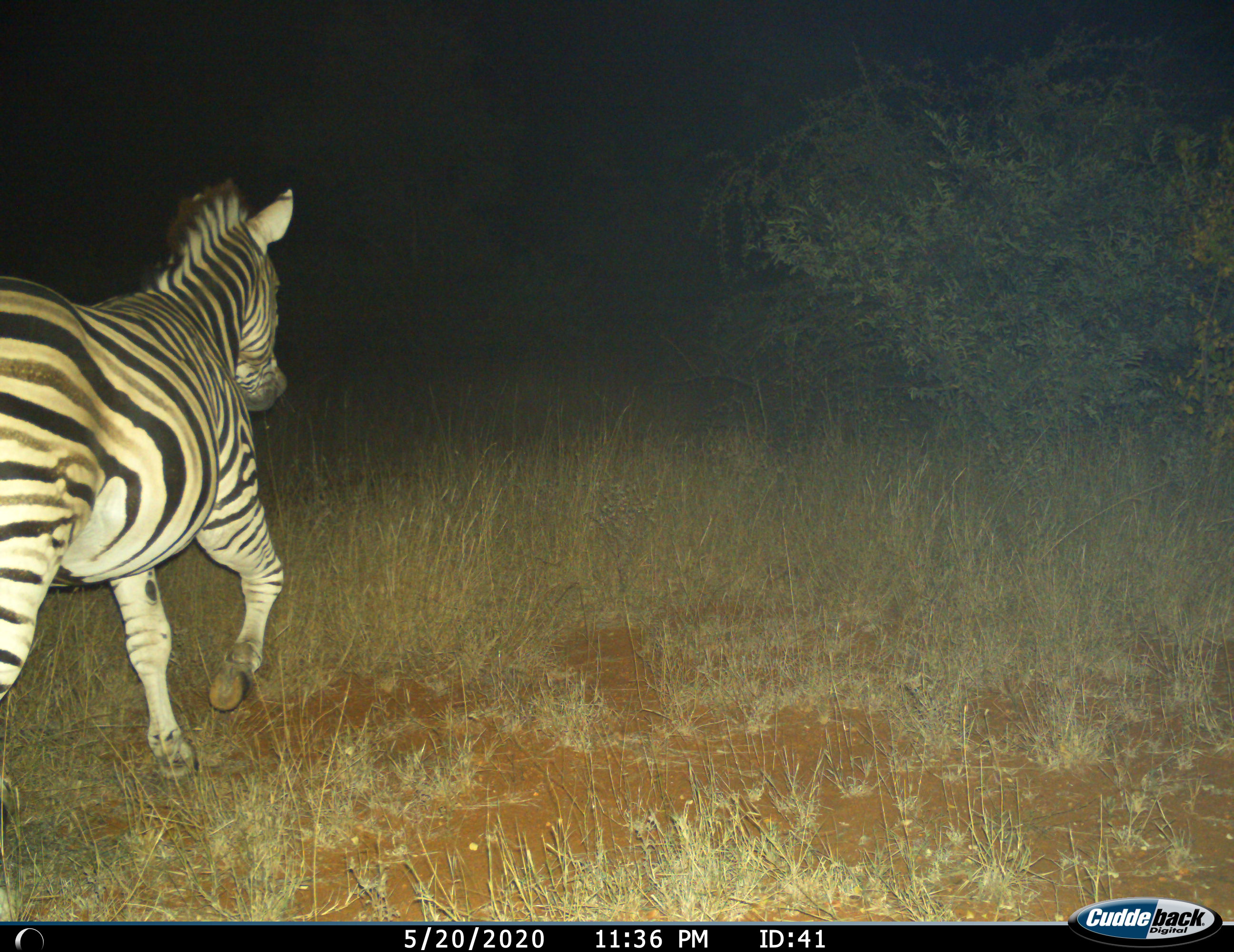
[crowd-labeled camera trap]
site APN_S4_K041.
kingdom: Animalia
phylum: Chordata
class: Mammalia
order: Perissodactyla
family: Equidae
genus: Equus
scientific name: Equus quagga burchellii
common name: burchell's zebra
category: zebraburchells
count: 1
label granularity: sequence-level